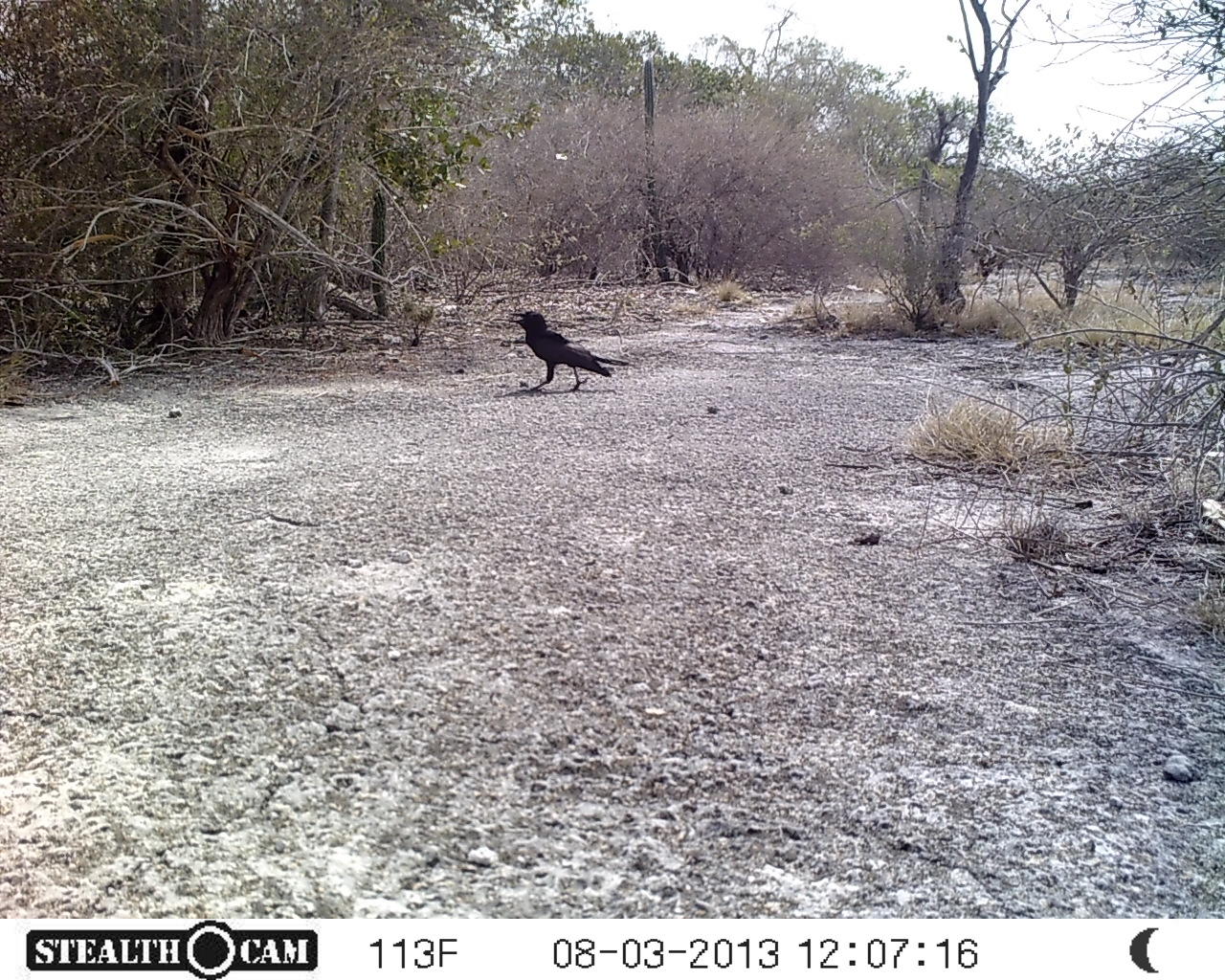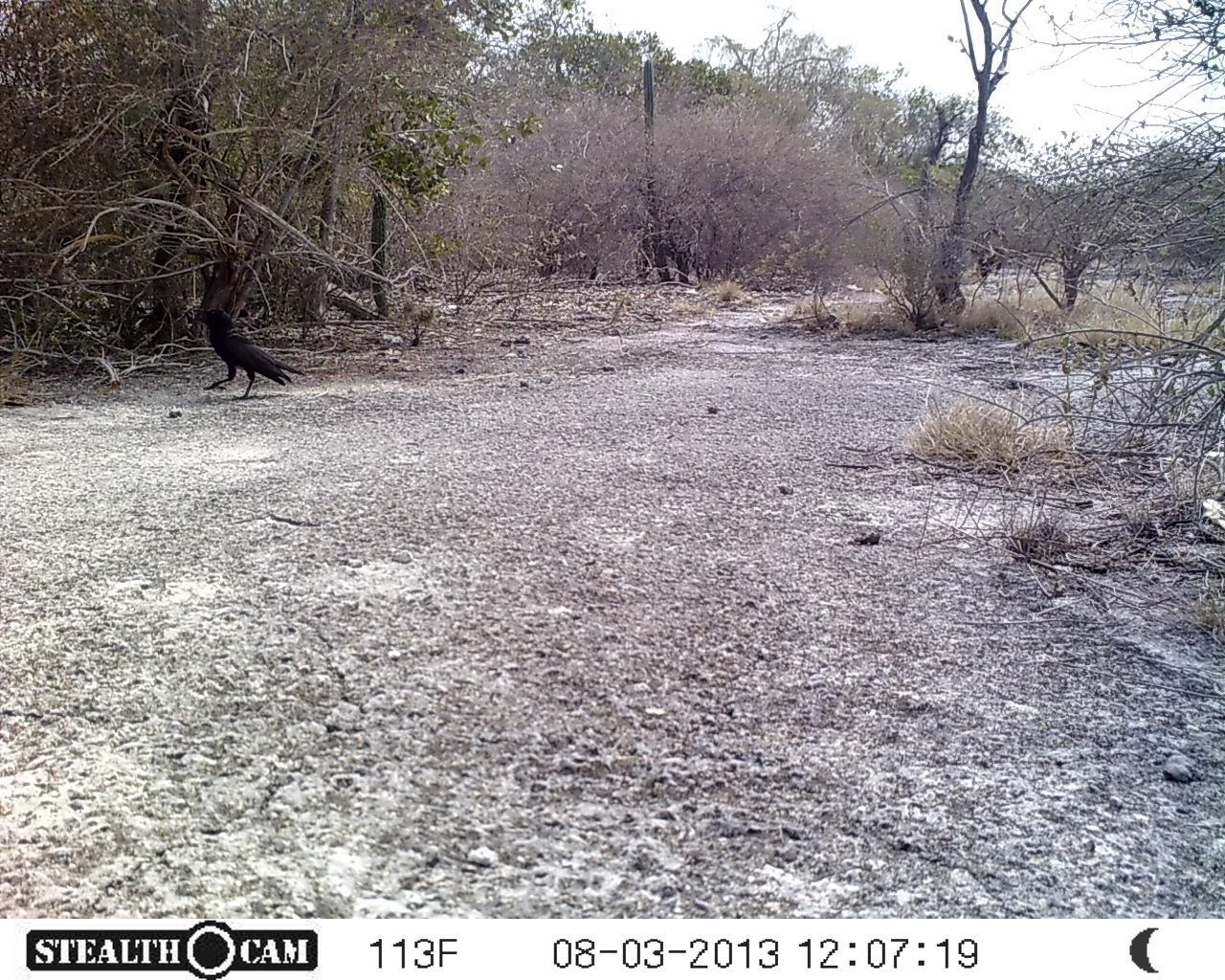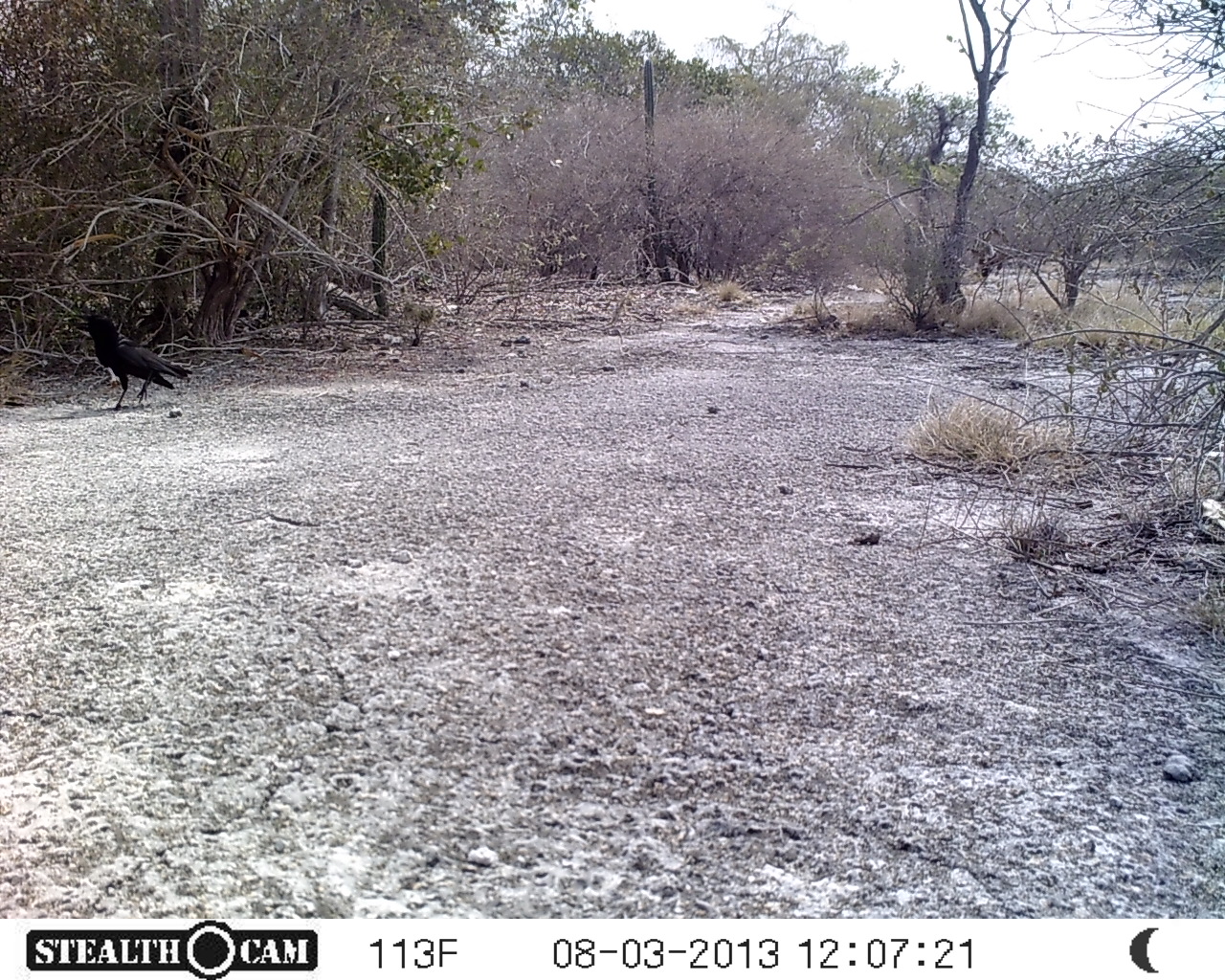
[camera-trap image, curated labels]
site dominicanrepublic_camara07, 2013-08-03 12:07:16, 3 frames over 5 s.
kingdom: Animalia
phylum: Chordata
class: Aves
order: Passeriformes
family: Corvidae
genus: Corvus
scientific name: Corvus corax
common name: raven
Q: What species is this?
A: Raven (Corvus corax).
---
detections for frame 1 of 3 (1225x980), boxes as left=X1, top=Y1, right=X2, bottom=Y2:
raven: left=503, top=309, right=629, bottom=392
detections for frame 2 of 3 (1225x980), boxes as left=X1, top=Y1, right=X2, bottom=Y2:
raven: left=195, top=302, right=300, bottom=397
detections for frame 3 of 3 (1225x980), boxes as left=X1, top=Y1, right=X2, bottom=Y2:
raven: left=81, top=307, right=186, bottom=419